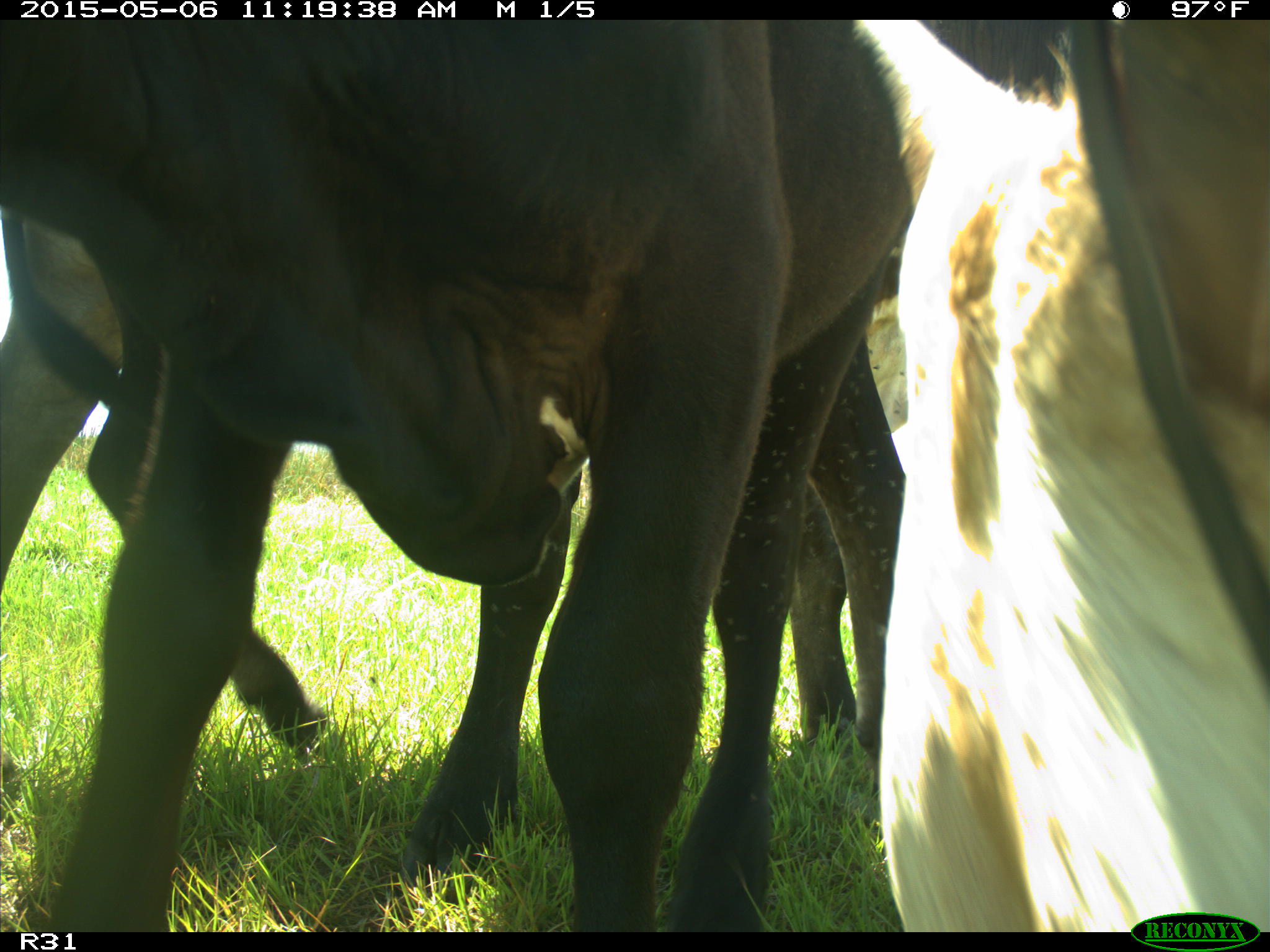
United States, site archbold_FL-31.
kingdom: Animalia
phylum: Chordata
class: Mammalia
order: Artiodactyla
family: Bovidae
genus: Bos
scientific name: Bos taurus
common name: domestic cow